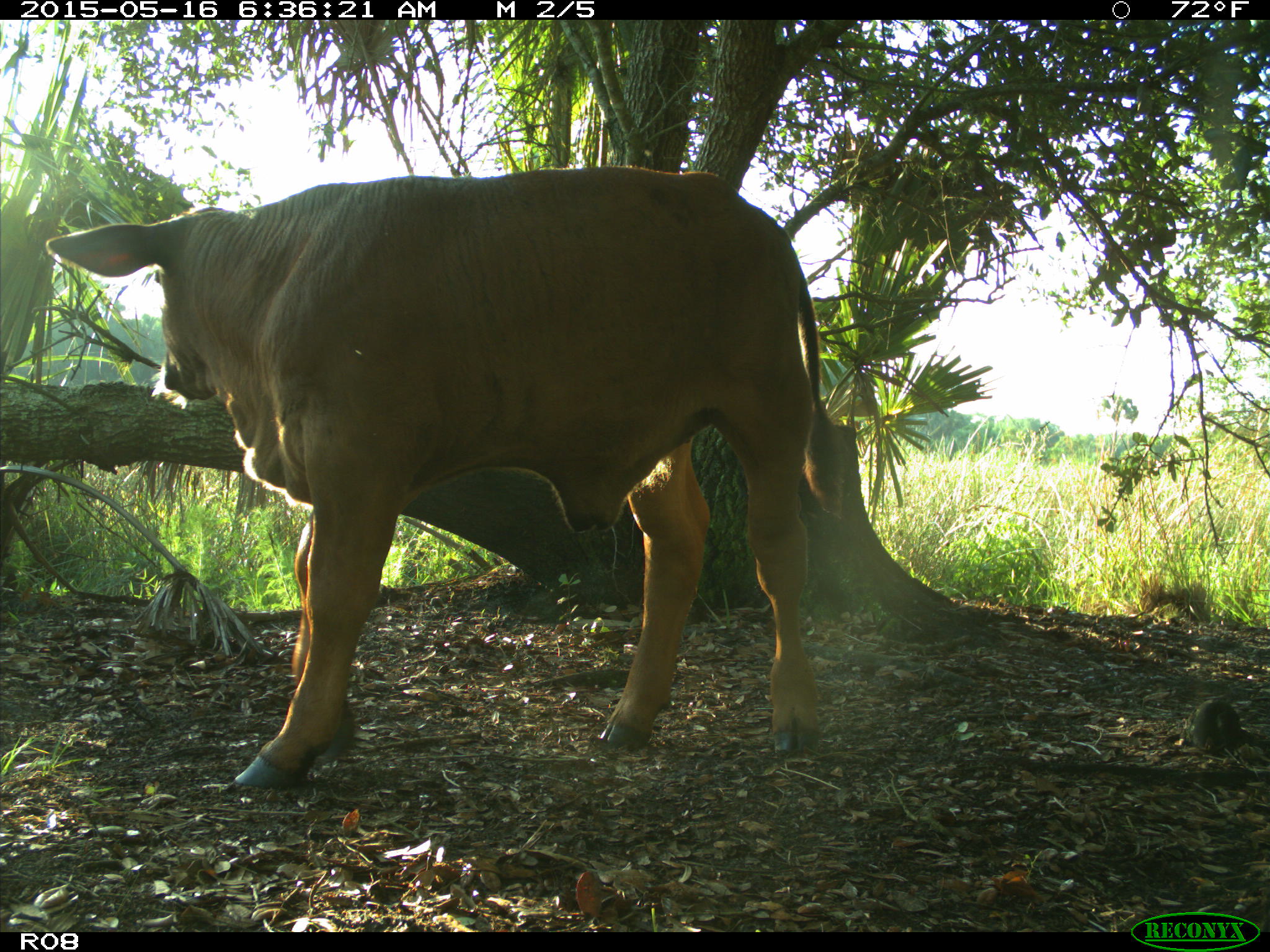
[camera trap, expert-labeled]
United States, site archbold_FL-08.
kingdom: Animalia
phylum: Chordata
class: Mammalia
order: Artiodactyla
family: Bovidae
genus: Bos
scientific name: Bos taurus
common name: domestic cow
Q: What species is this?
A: Bos taurus (domestic cow).